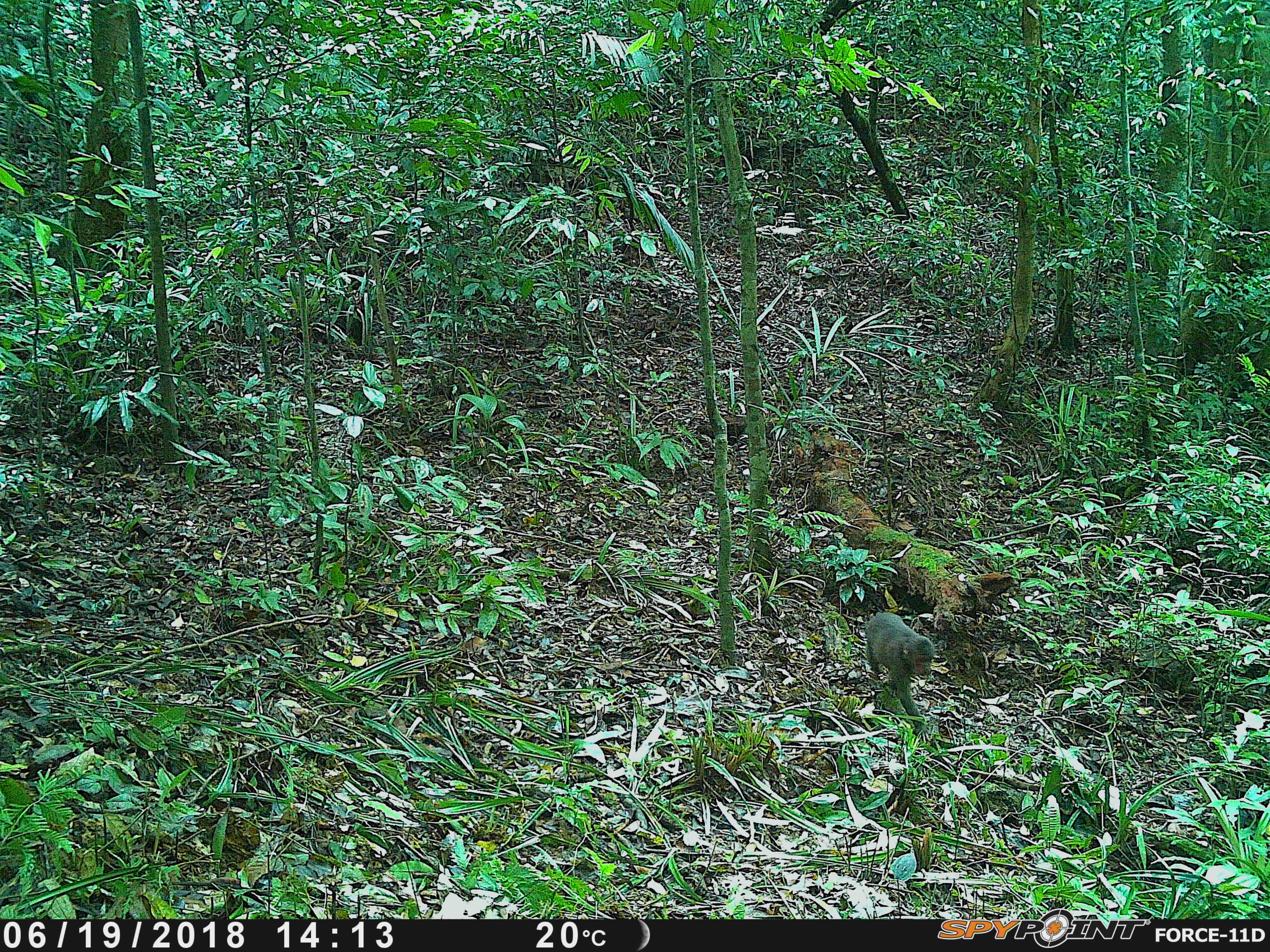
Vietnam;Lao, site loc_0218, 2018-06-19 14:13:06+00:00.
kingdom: Animalia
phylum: Chordata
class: Mammalia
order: Primates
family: Cercopithecidae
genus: Macaca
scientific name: Macaca arctoides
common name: stump-tailed macaque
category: stump tailed macaque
Stump tailed macaque (stump-tailed macaque) (Macaca arctoides). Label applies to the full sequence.